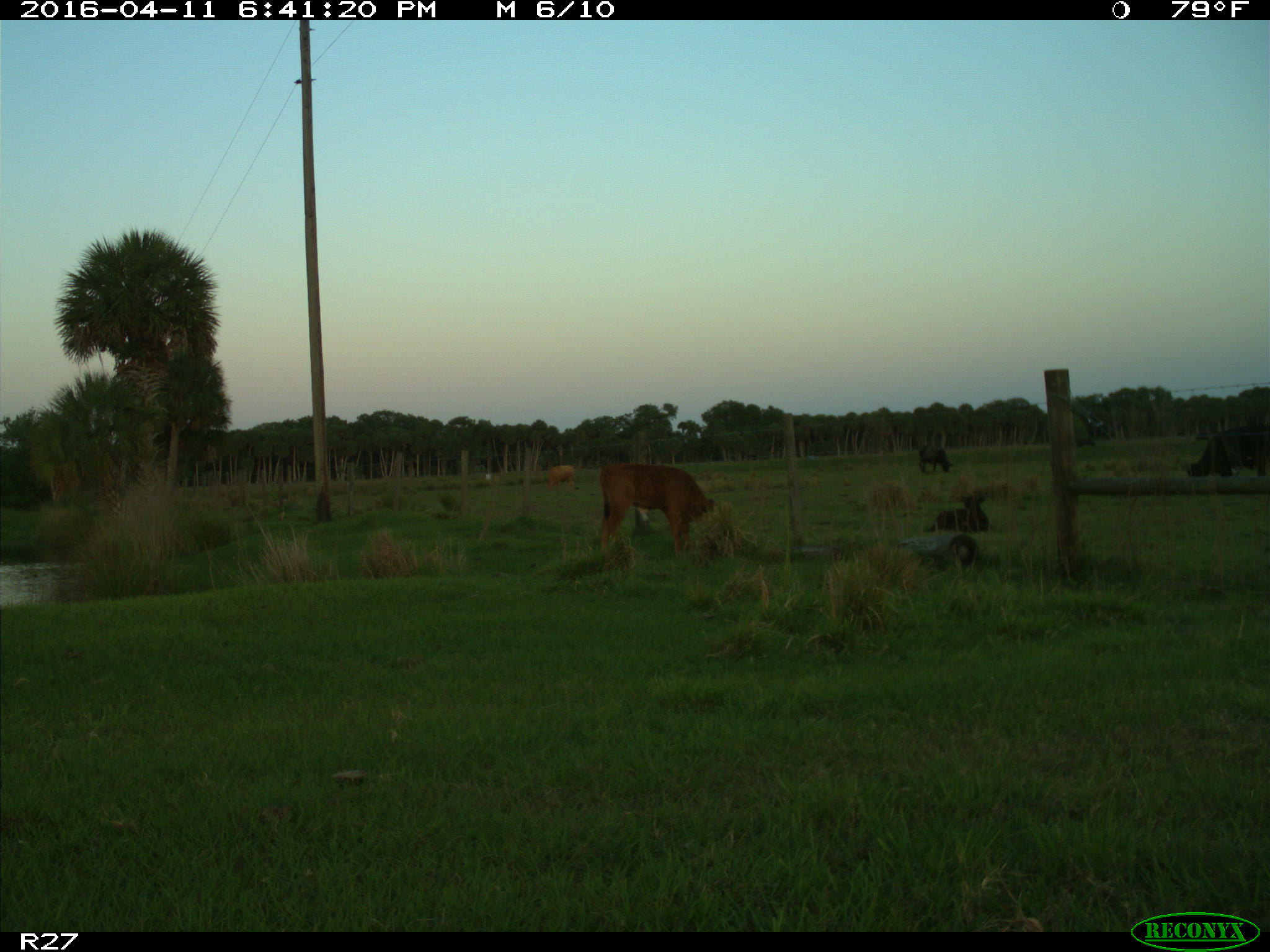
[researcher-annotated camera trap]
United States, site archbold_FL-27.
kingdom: Animalia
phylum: Chordata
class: Mammalia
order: Artiodactyla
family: Bovidae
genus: Bos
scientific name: Bos taurus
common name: domestic cow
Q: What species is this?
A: Bos taurus (domestic cow).